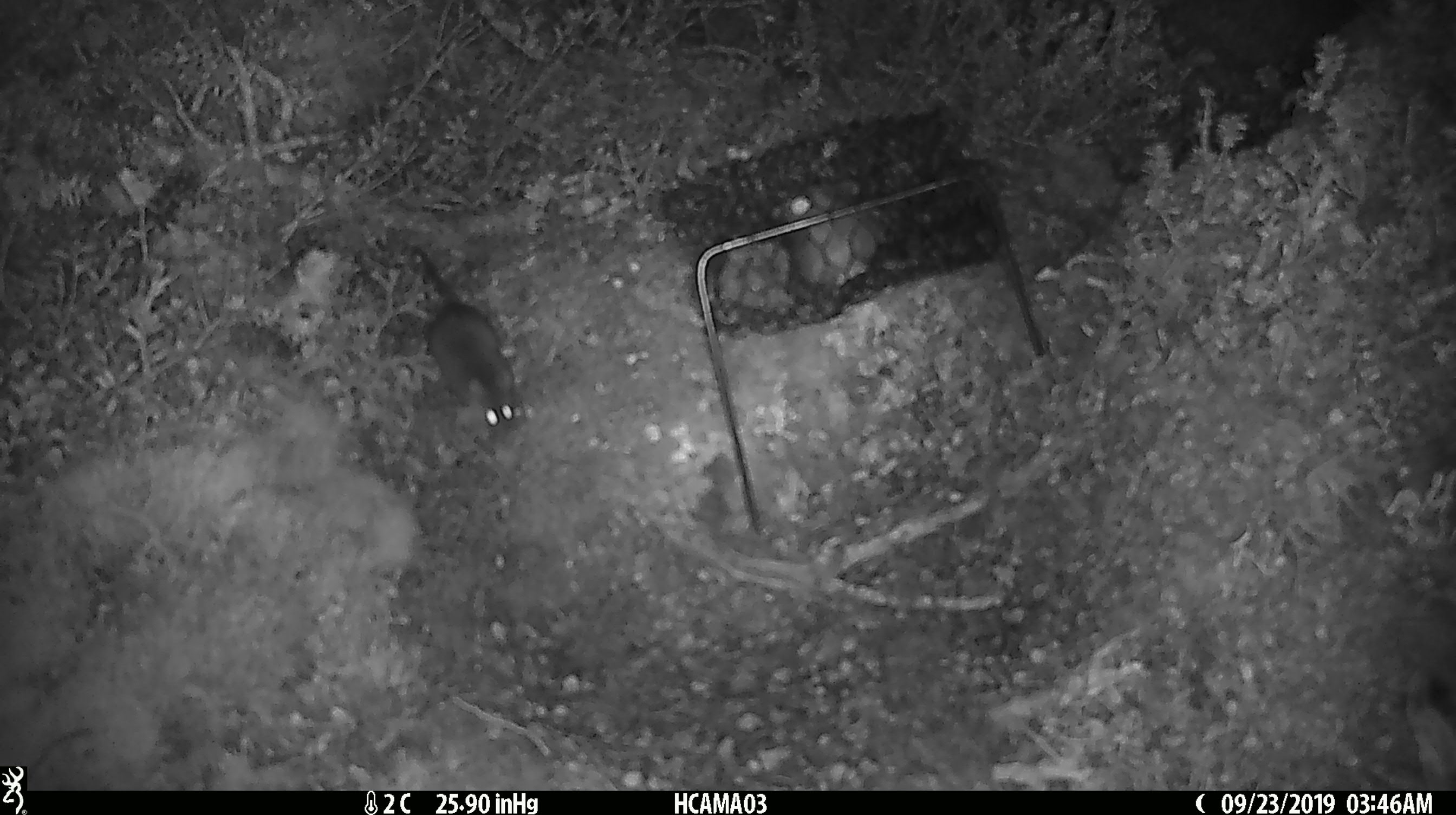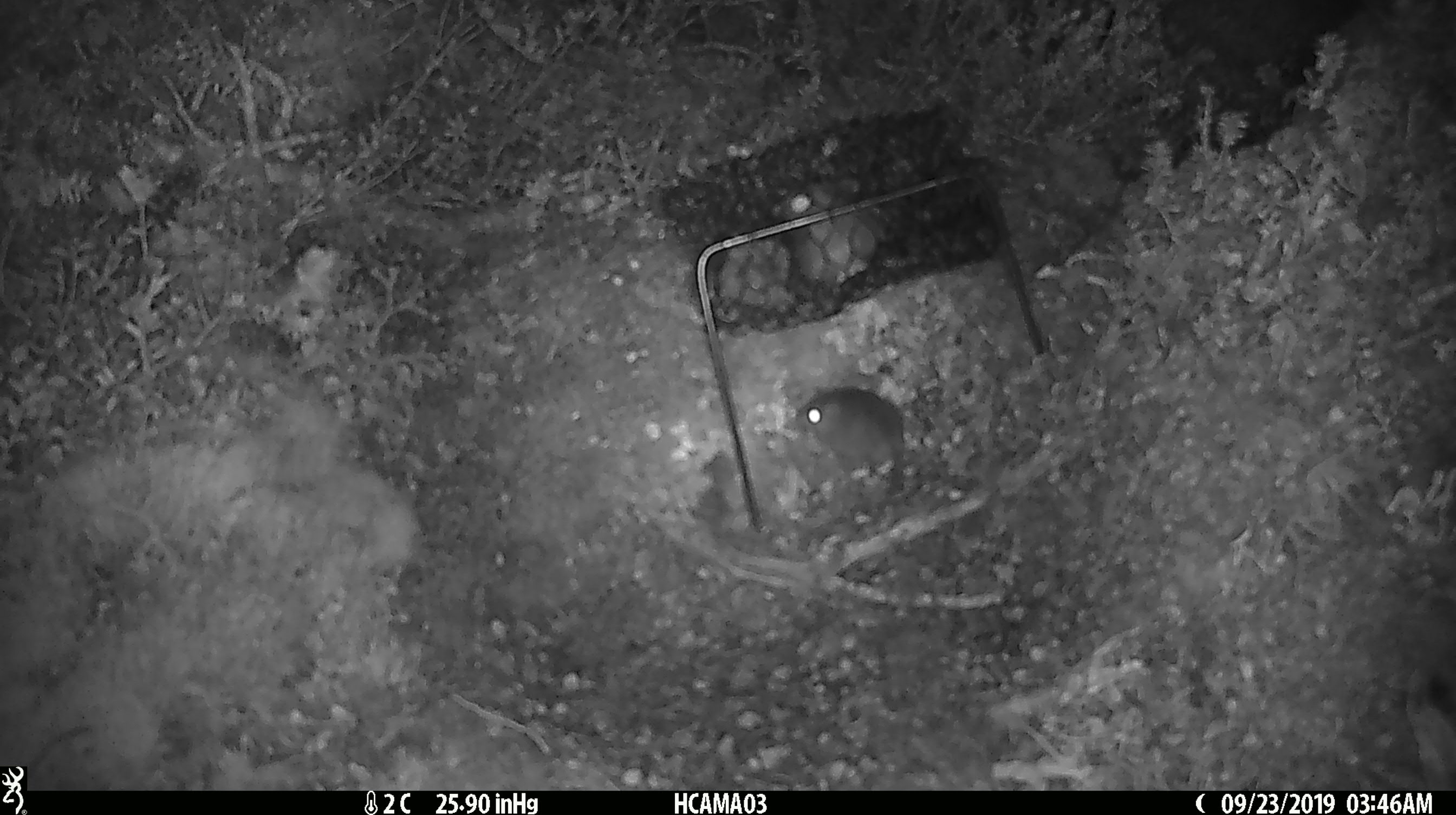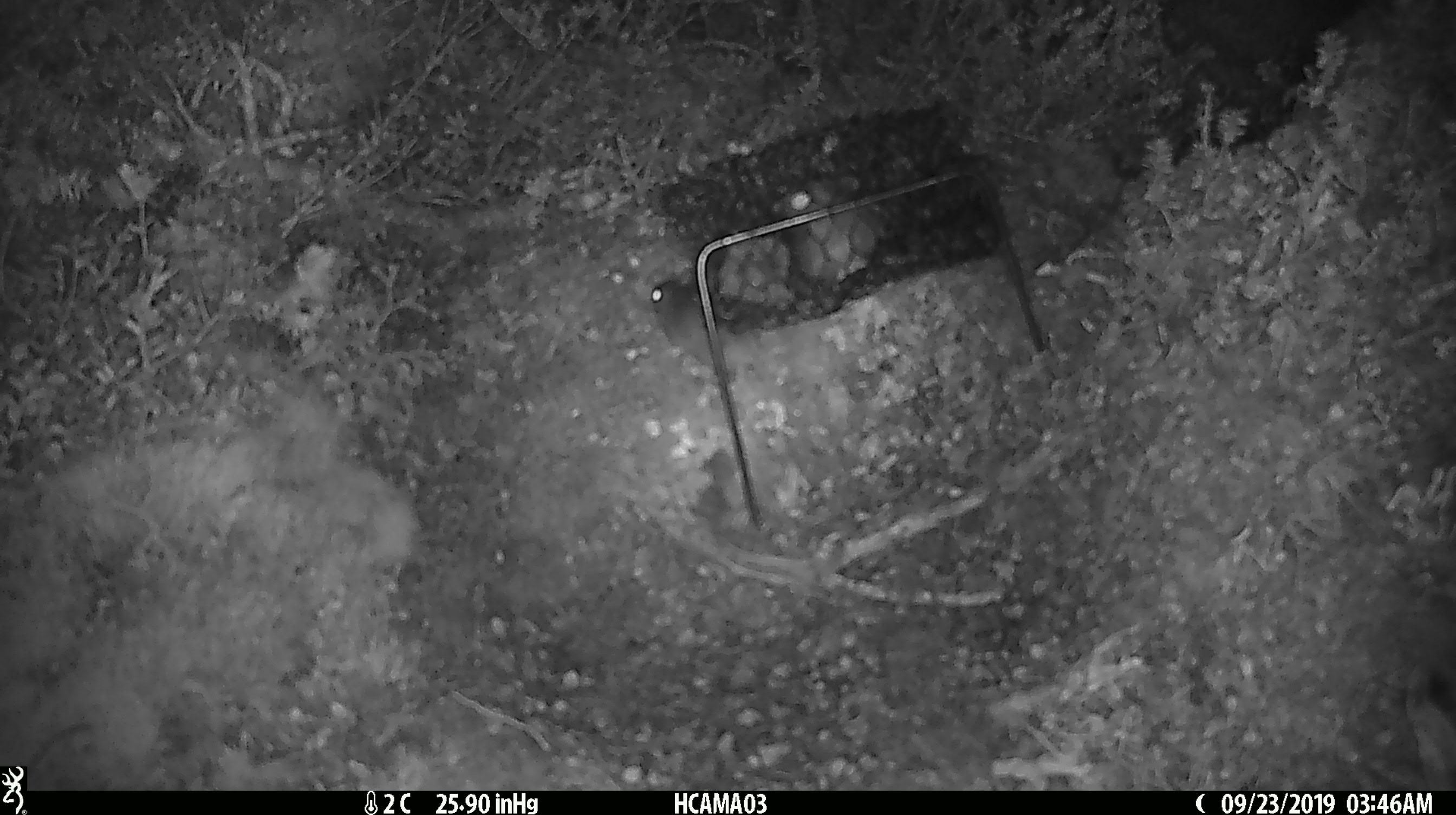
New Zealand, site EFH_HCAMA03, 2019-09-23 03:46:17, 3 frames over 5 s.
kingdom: Animalia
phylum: Chordata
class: Mammalia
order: Rodentia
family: Muridae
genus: Mus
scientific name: Mus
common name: mouse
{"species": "mouse (Mus)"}